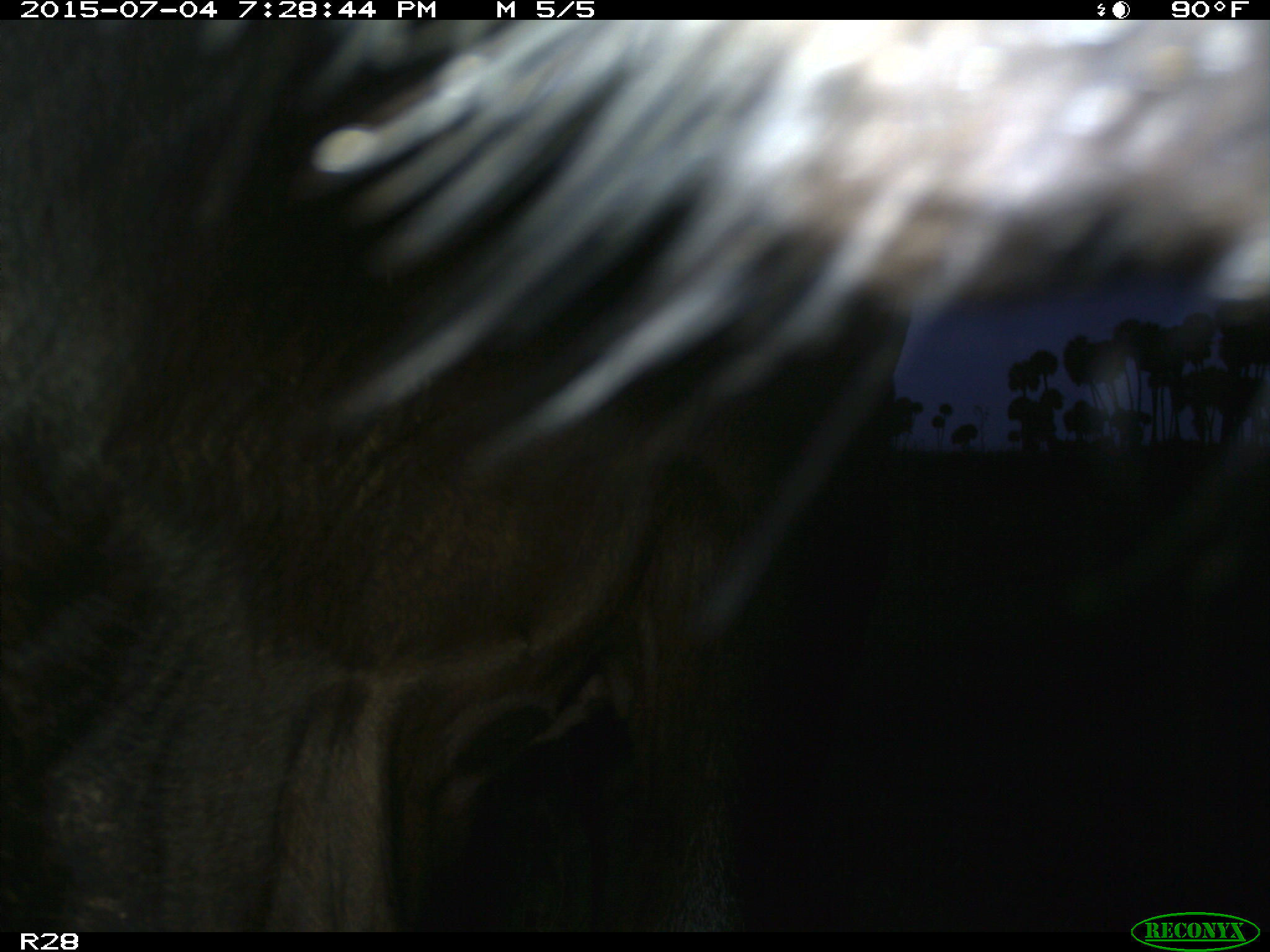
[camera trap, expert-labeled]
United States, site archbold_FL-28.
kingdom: Animalia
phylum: Chordata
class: Mammalia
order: Artiodactyla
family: Bovidae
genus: Bos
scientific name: Bos taurus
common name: domestic cow